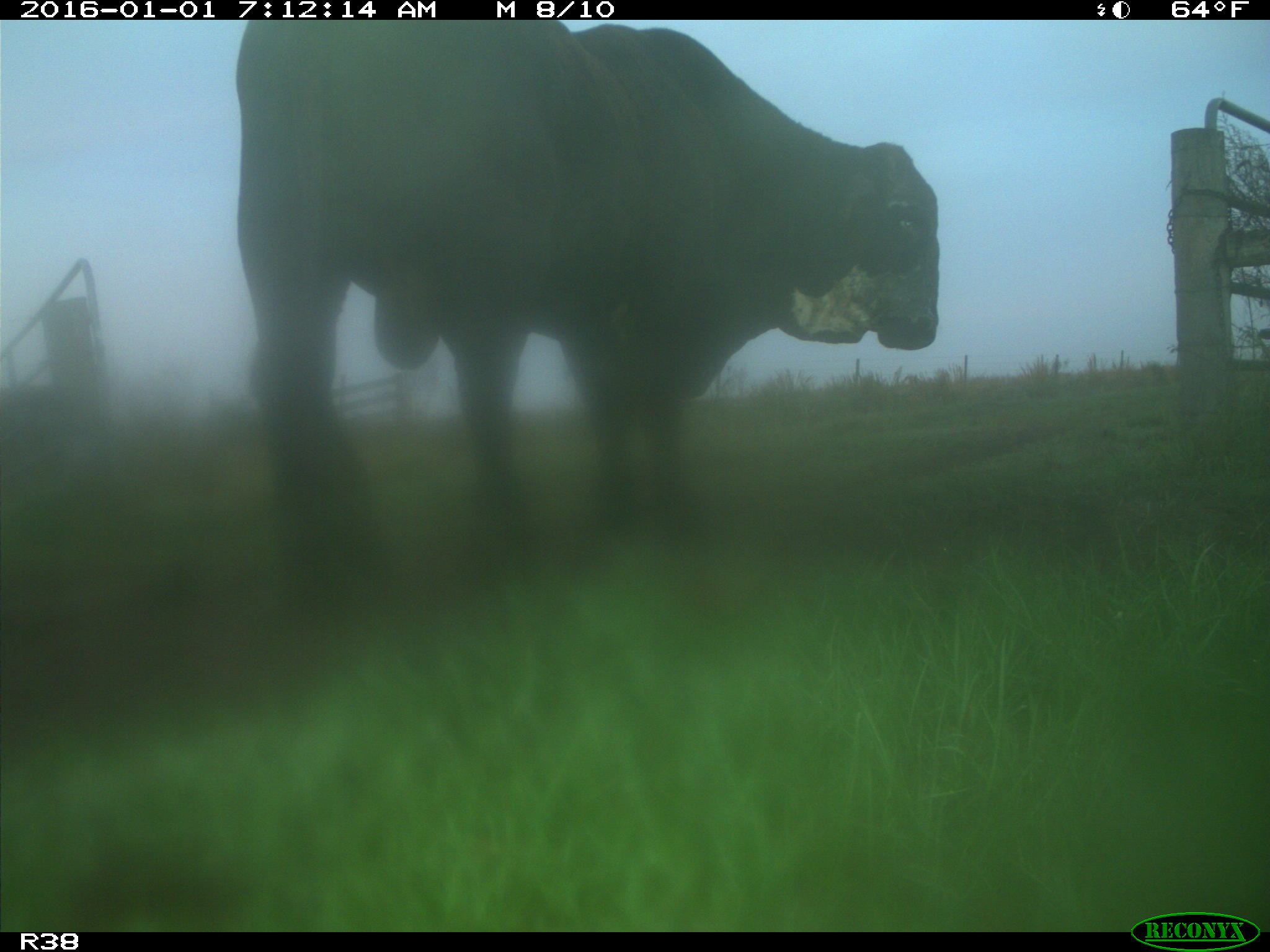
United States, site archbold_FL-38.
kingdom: Animalia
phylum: Chordata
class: Mammalia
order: Artiodactyla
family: Bovidae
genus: Bos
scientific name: Bos taurus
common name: domestic cow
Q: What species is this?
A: Bos taurus (domestic cow).